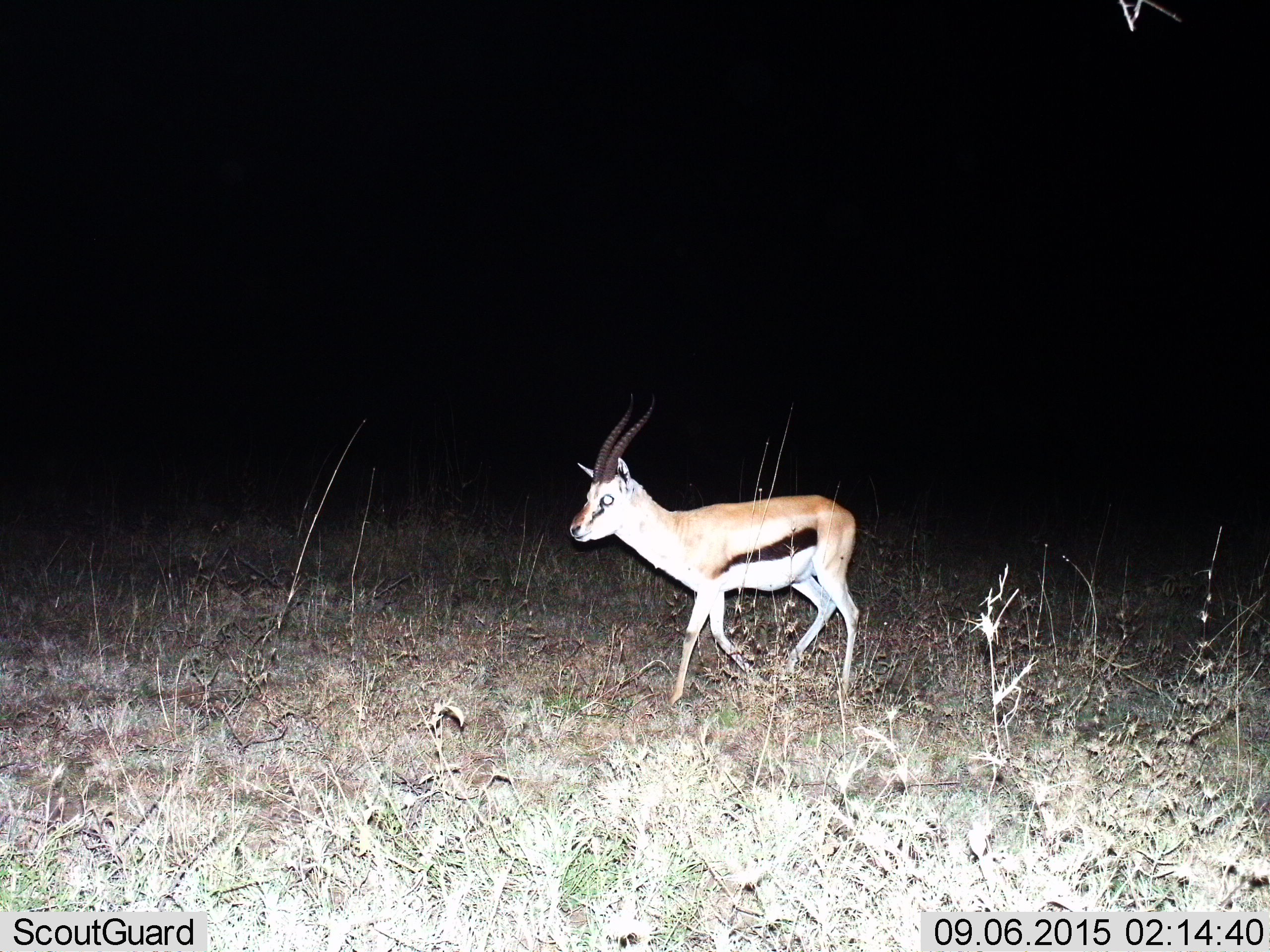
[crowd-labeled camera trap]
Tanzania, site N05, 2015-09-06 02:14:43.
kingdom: Animalia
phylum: Chordata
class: Mammalia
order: Artiodactyla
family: Bovidae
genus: Eudorcas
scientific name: Eudorcas thomsonii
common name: thomson's gazelle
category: gazellethomsons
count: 1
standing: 25%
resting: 0%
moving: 75%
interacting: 0%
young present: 0%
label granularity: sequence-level